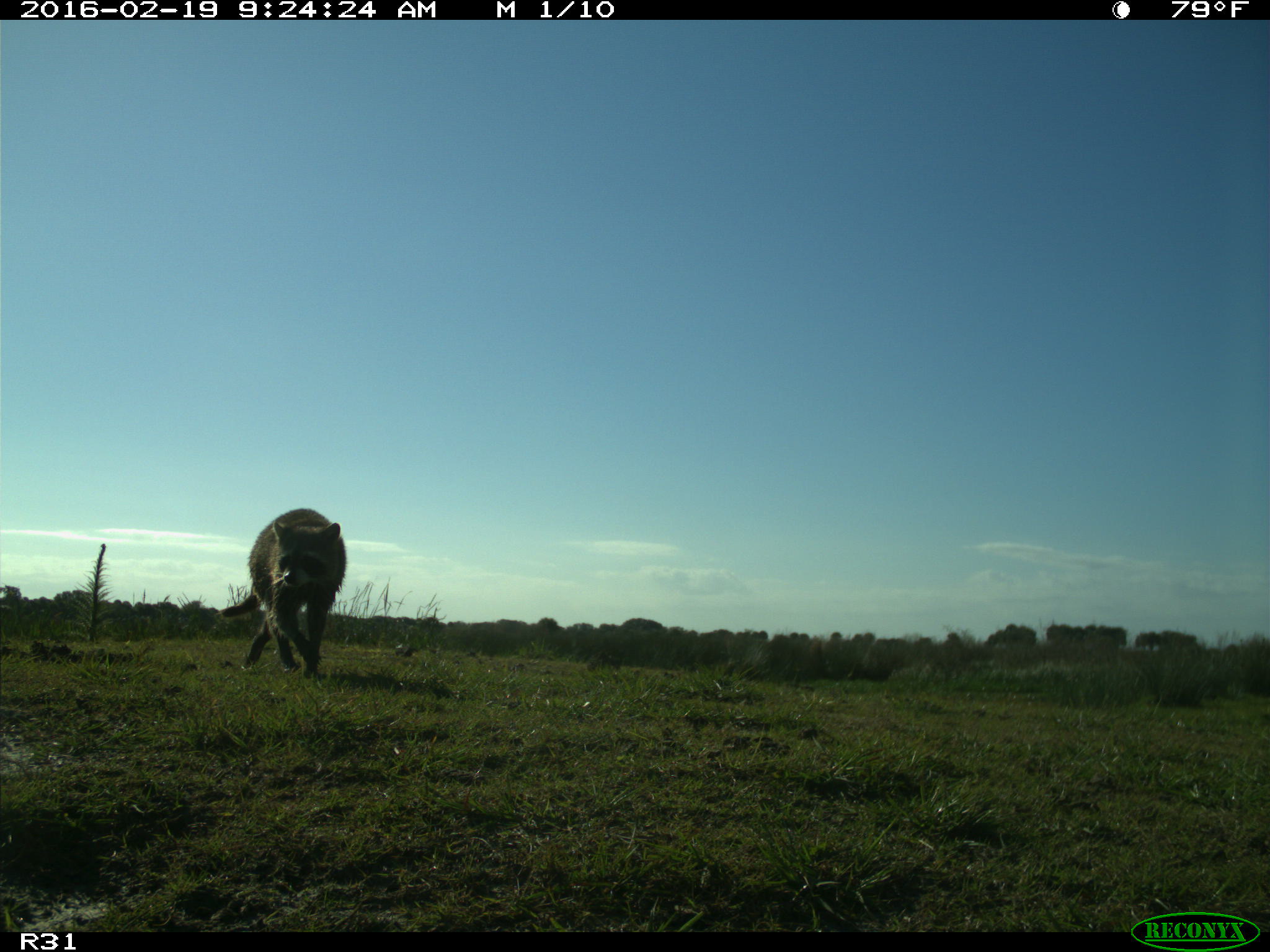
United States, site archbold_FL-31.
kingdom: Animalia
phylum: Chordata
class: Mammalia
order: Carnivora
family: Procyonidae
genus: Procyon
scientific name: Procyon lotor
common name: common raccoon